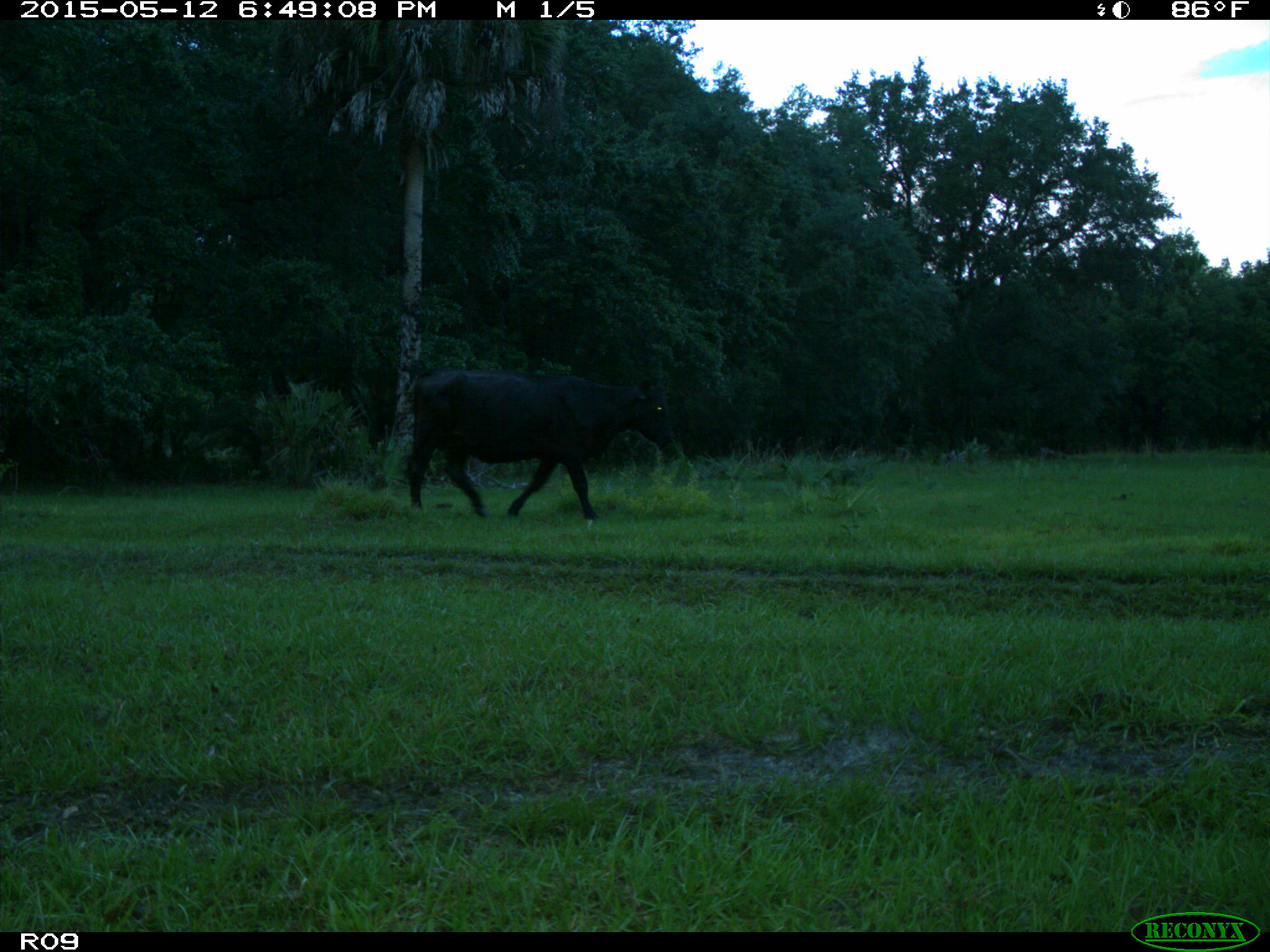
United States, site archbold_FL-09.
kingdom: Animalia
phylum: Chordata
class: Mammalia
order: Artiodactyla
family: Bovidae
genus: Bos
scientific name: Bos taurus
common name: domestic cow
Bos taurus (domestic cow).